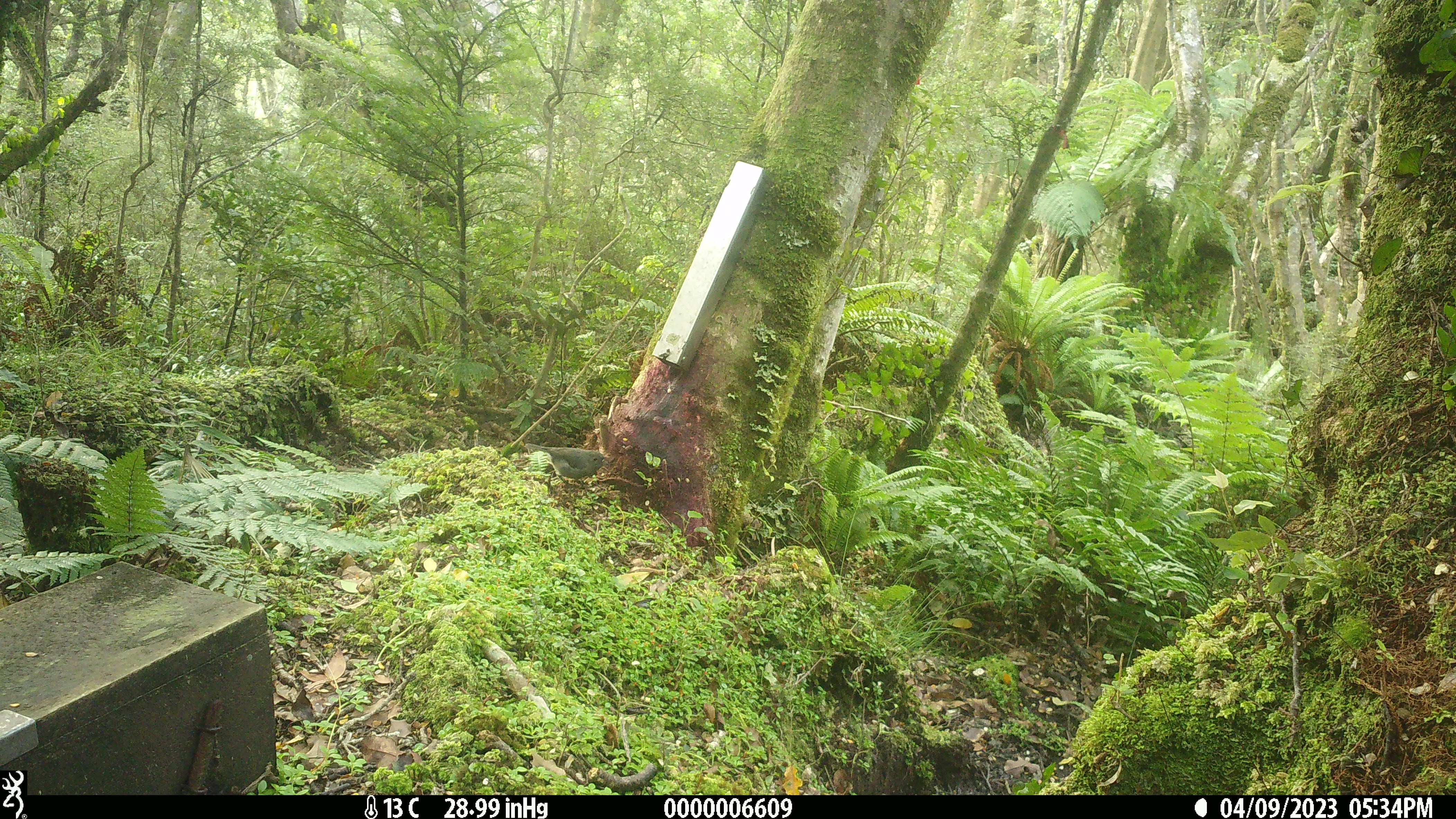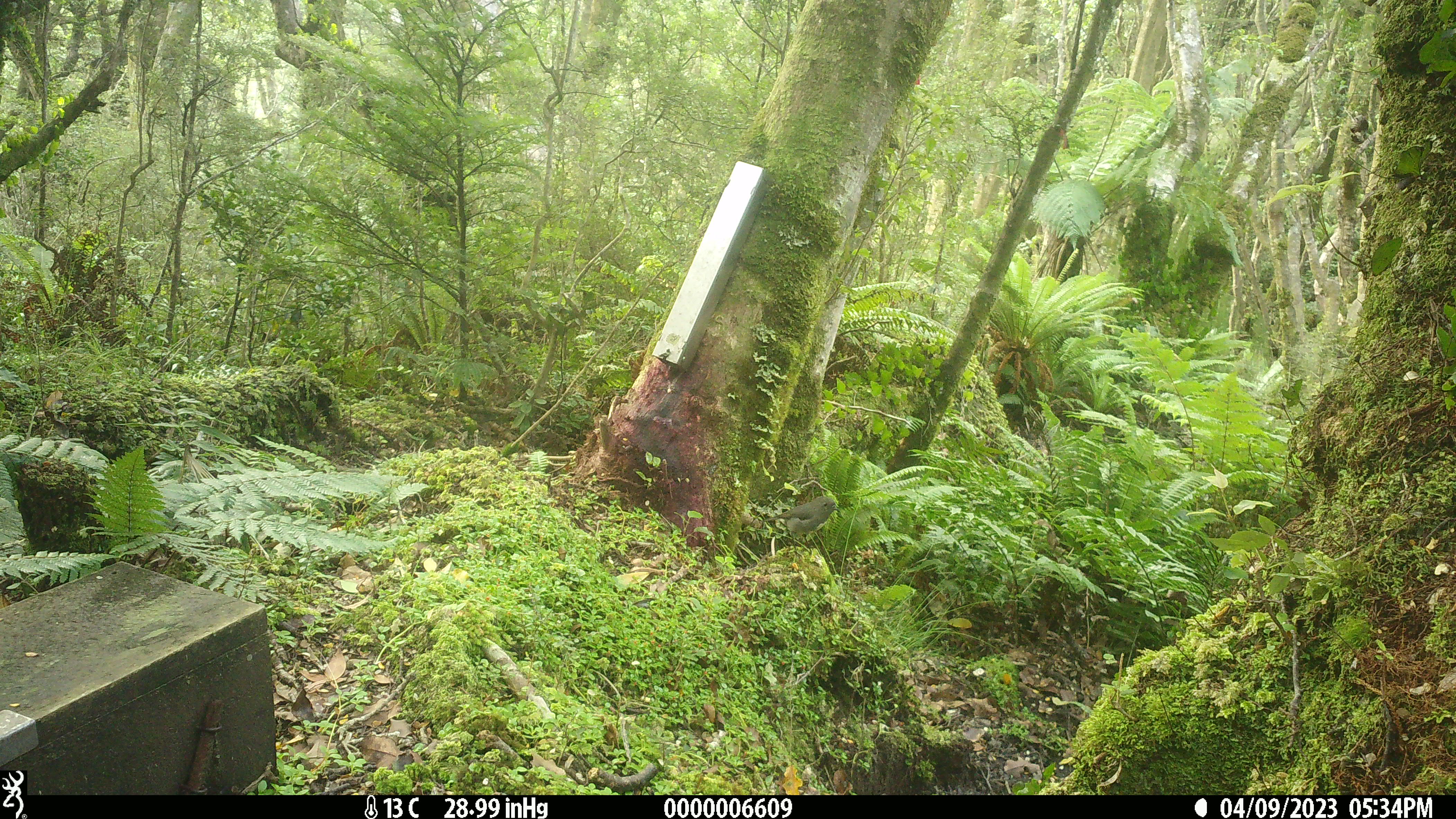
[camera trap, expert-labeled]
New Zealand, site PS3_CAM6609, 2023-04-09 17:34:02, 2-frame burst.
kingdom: Animalia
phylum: Chordata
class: Aves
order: Passeriformes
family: Petroicidae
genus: Petroica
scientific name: Petroica australis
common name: new zealand robin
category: robin